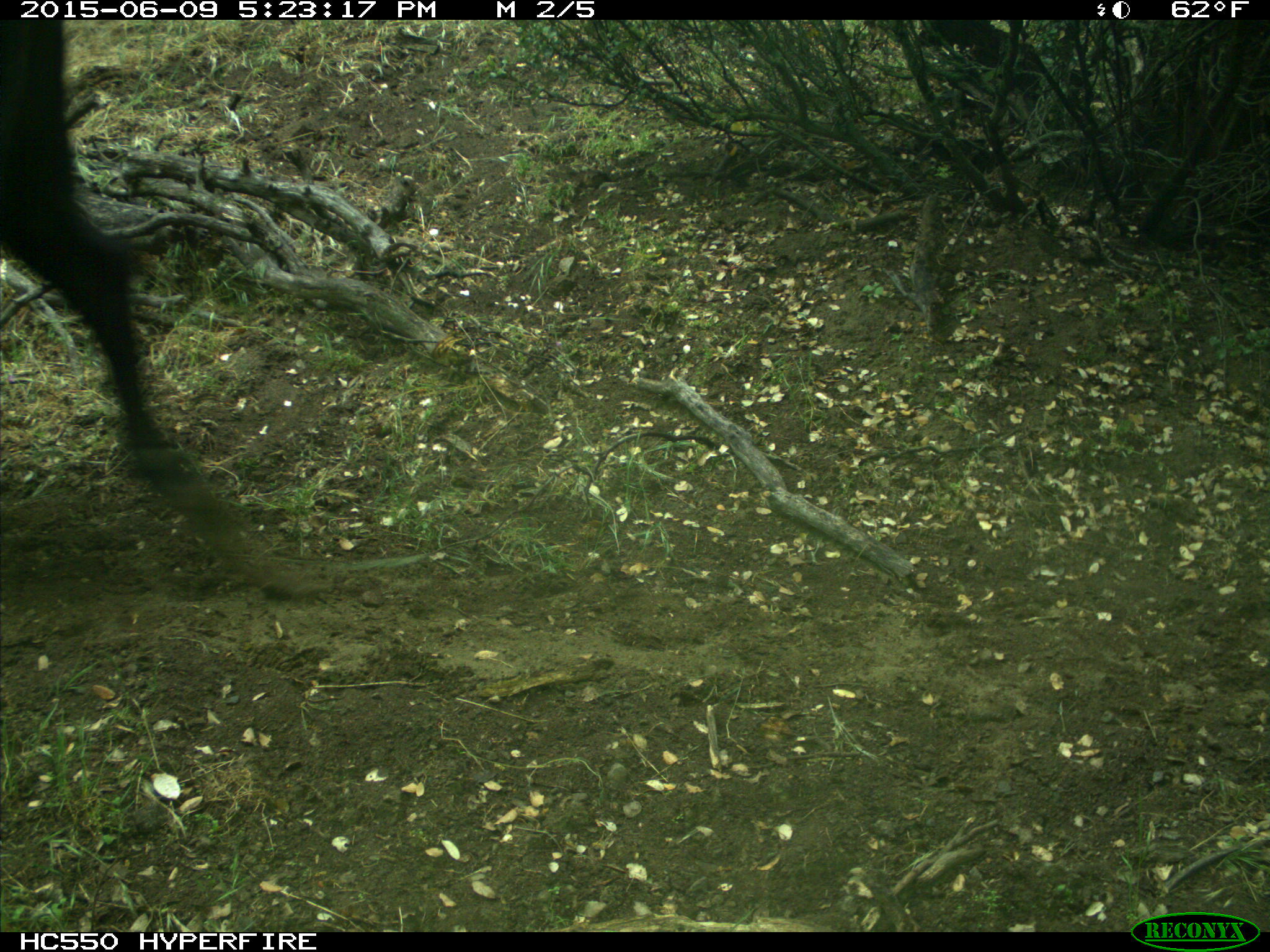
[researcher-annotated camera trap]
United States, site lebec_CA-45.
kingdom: Animalia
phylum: Chordata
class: Mammalia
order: Artiodactyla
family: Bovidae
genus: Bos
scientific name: Bos taurus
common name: domestic cow